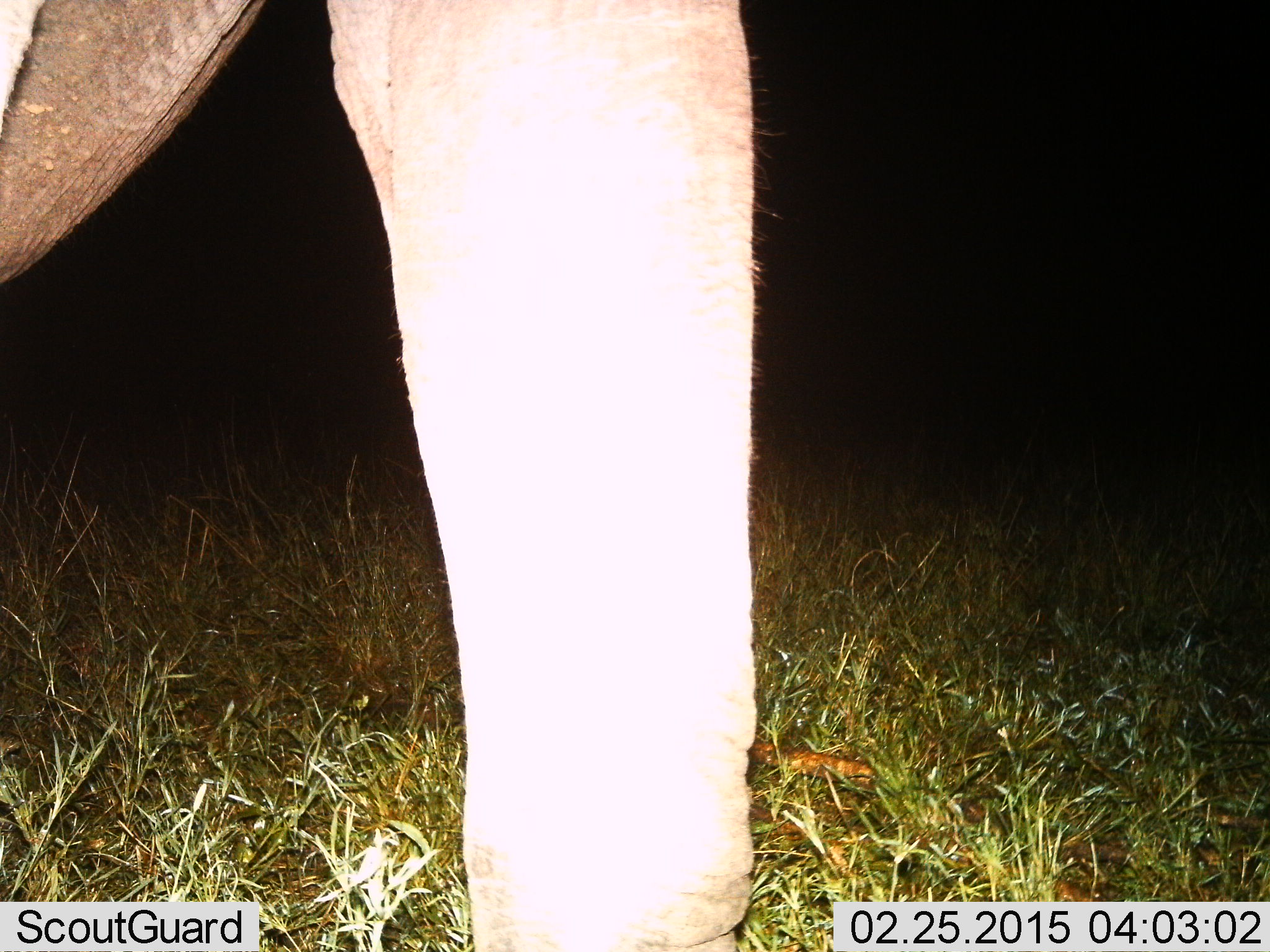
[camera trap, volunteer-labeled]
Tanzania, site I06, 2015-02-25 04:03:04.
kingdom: Animalia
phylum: Chordata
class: Mammalia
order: Proboscidea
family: Elephantidae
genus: Loxodonta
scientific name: Loxodonta africana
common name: african bush elephant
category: elephant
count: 1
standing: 100%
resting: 0%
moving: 10%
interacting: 0%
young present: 0%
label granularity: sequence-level